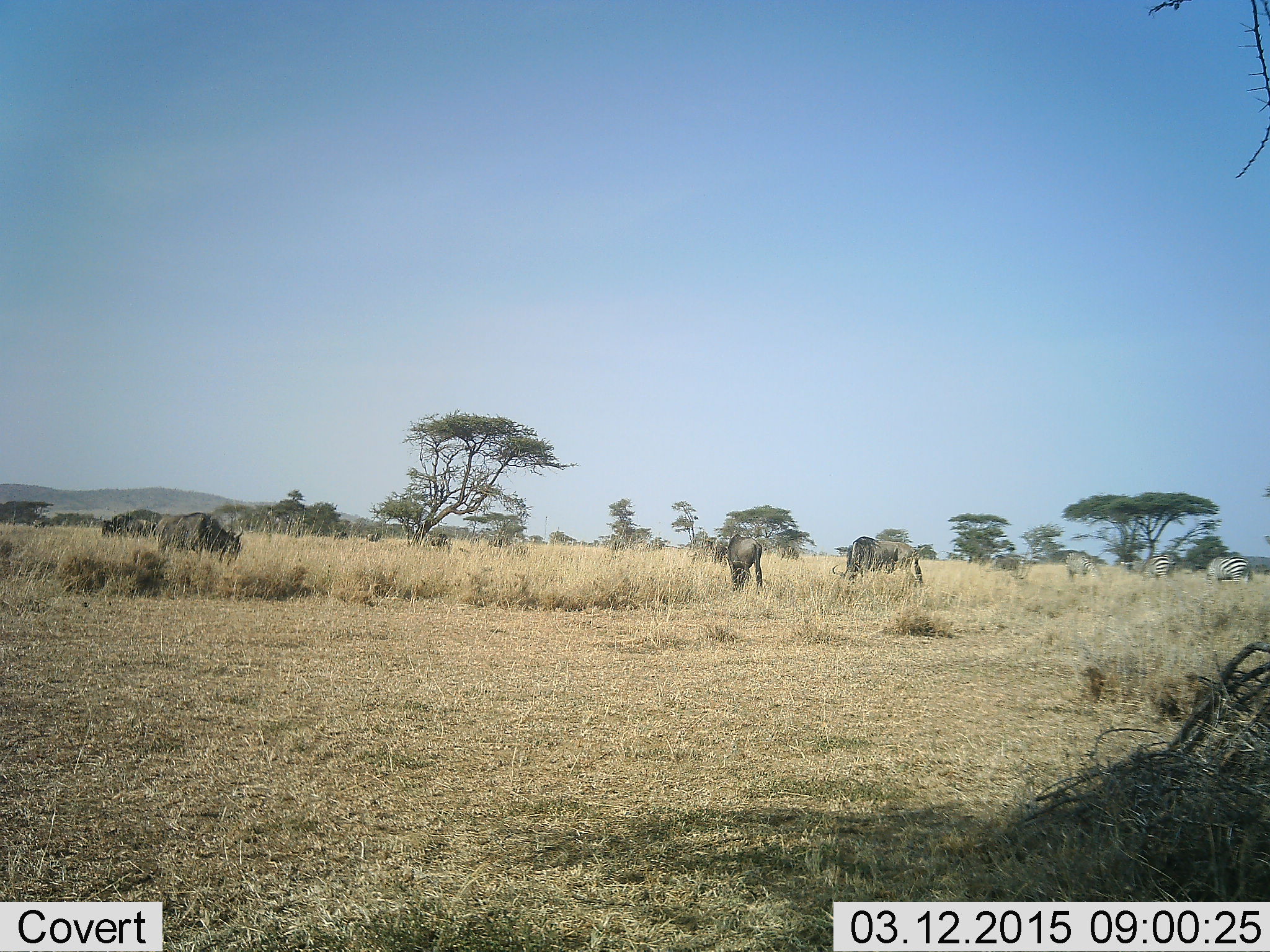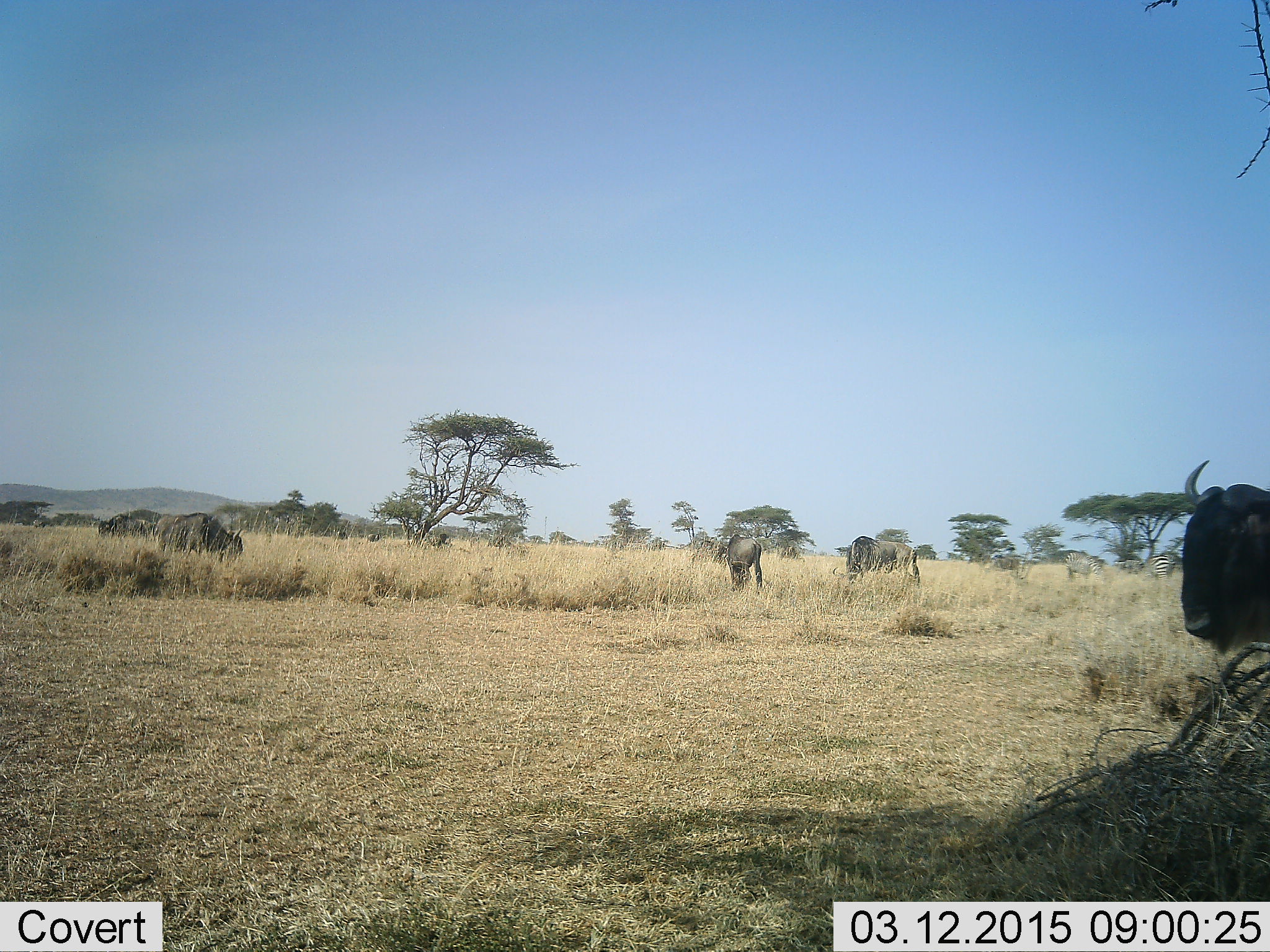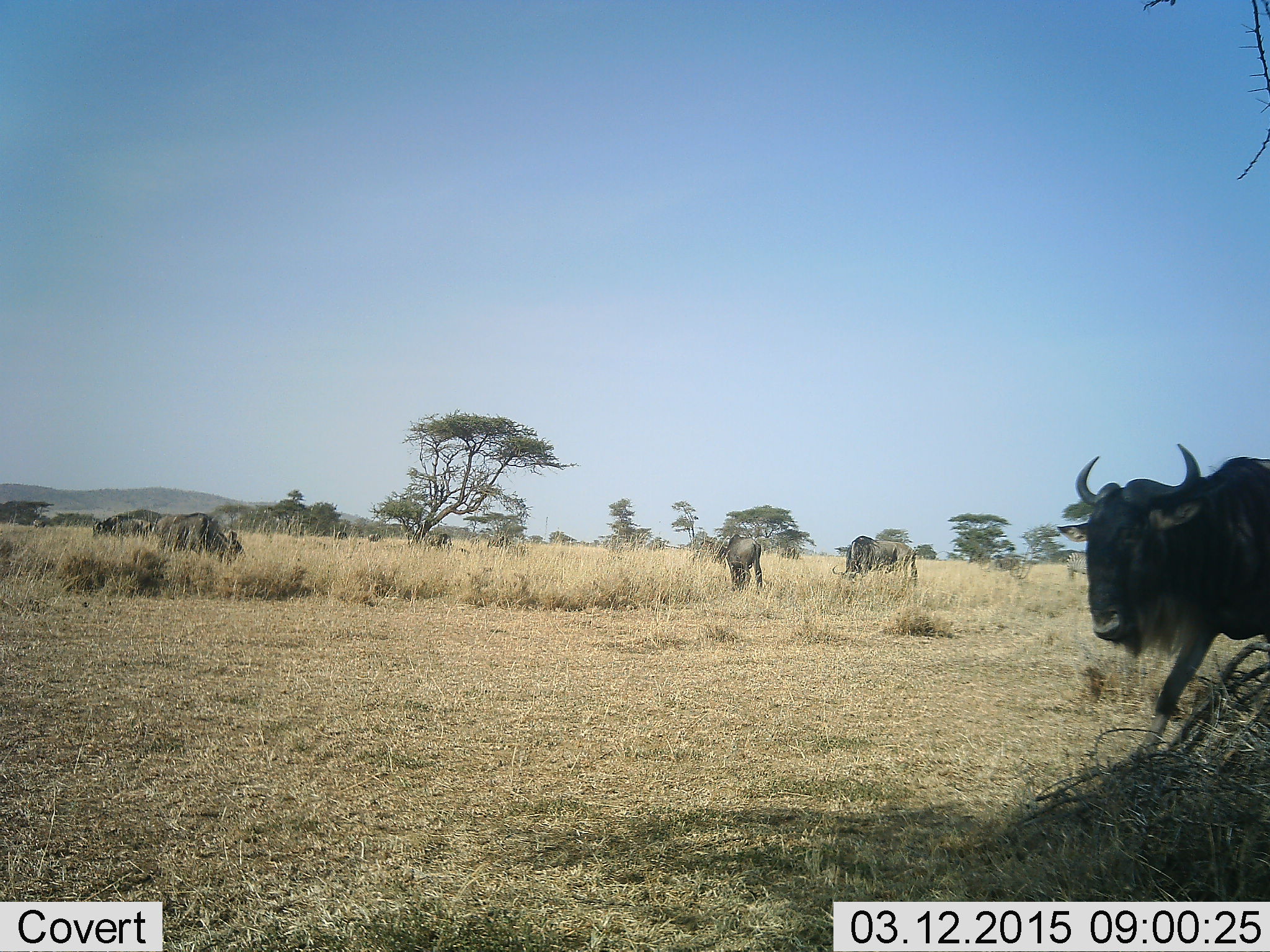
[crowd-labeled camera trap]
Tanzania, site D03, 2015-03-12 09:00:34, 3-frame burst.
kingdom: Animalia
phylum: Chordata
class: Mammalia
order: Artiodactyla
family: Bovidae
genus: Connochaetes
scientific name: Connochaetes taurinus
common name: blue wildebeest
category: wildebeest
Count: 5.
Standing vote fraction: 68%.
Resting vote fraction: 0%.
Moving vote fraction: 53%.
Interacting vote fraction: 0%.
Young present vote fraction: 0%.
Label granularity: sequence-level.